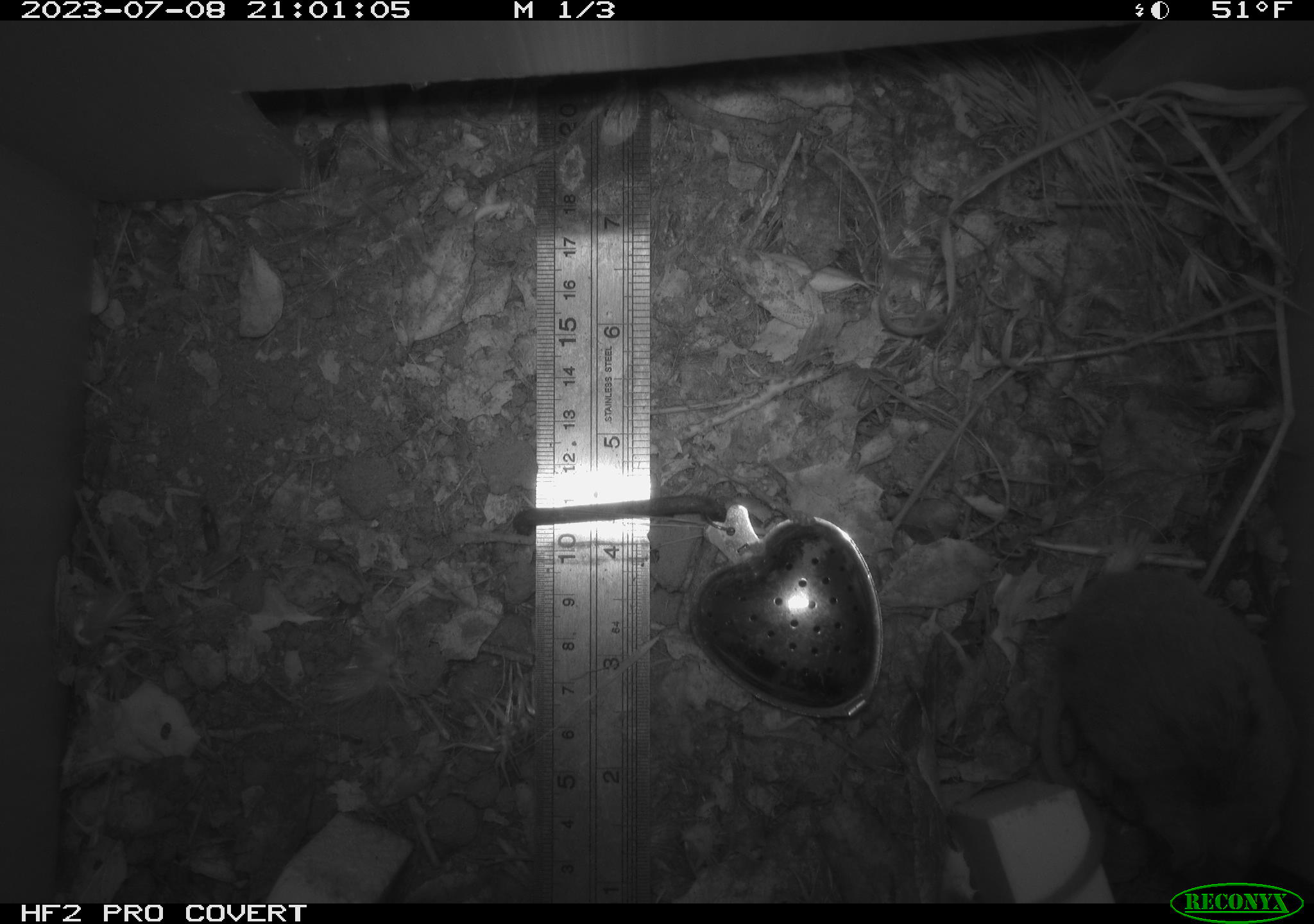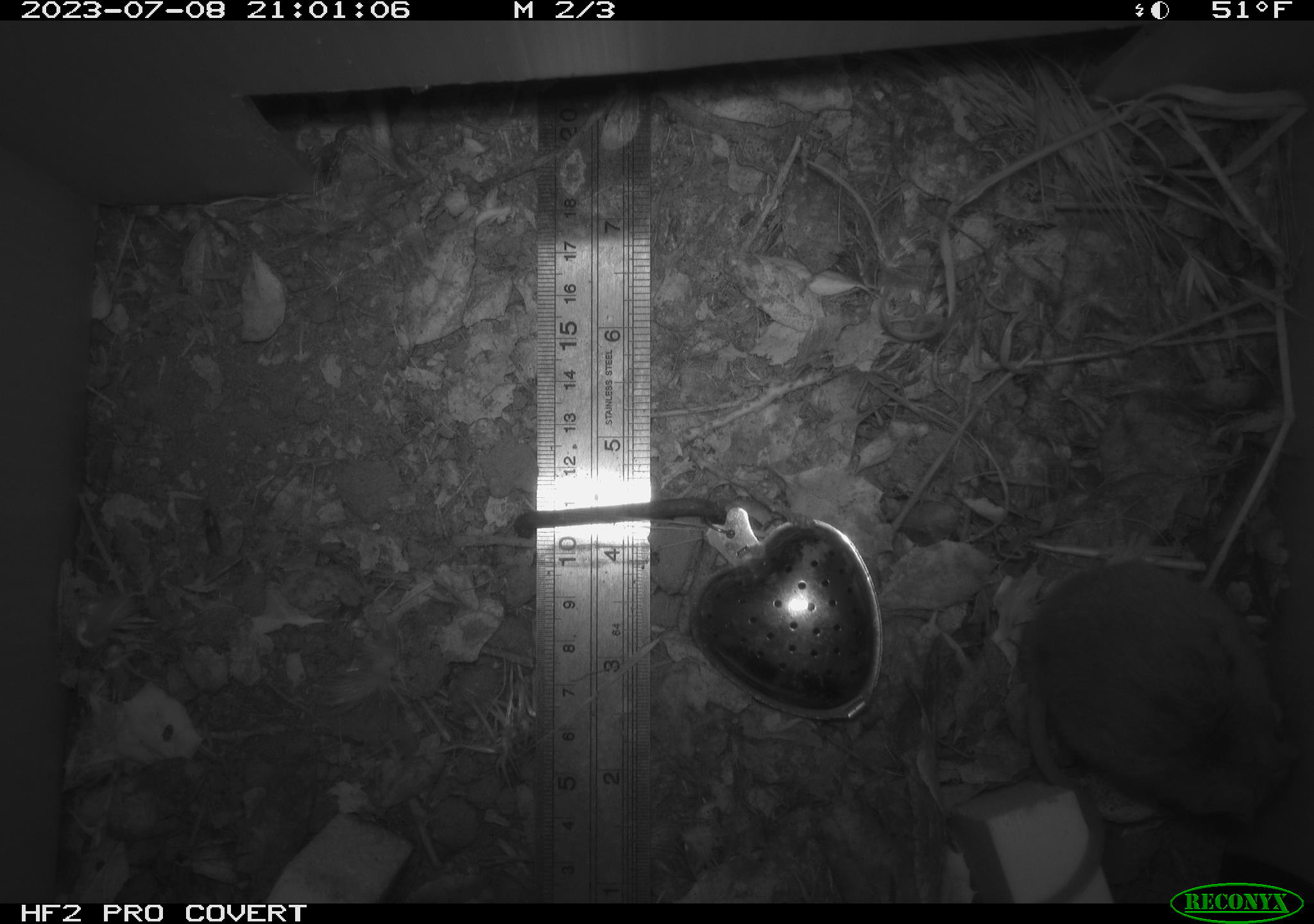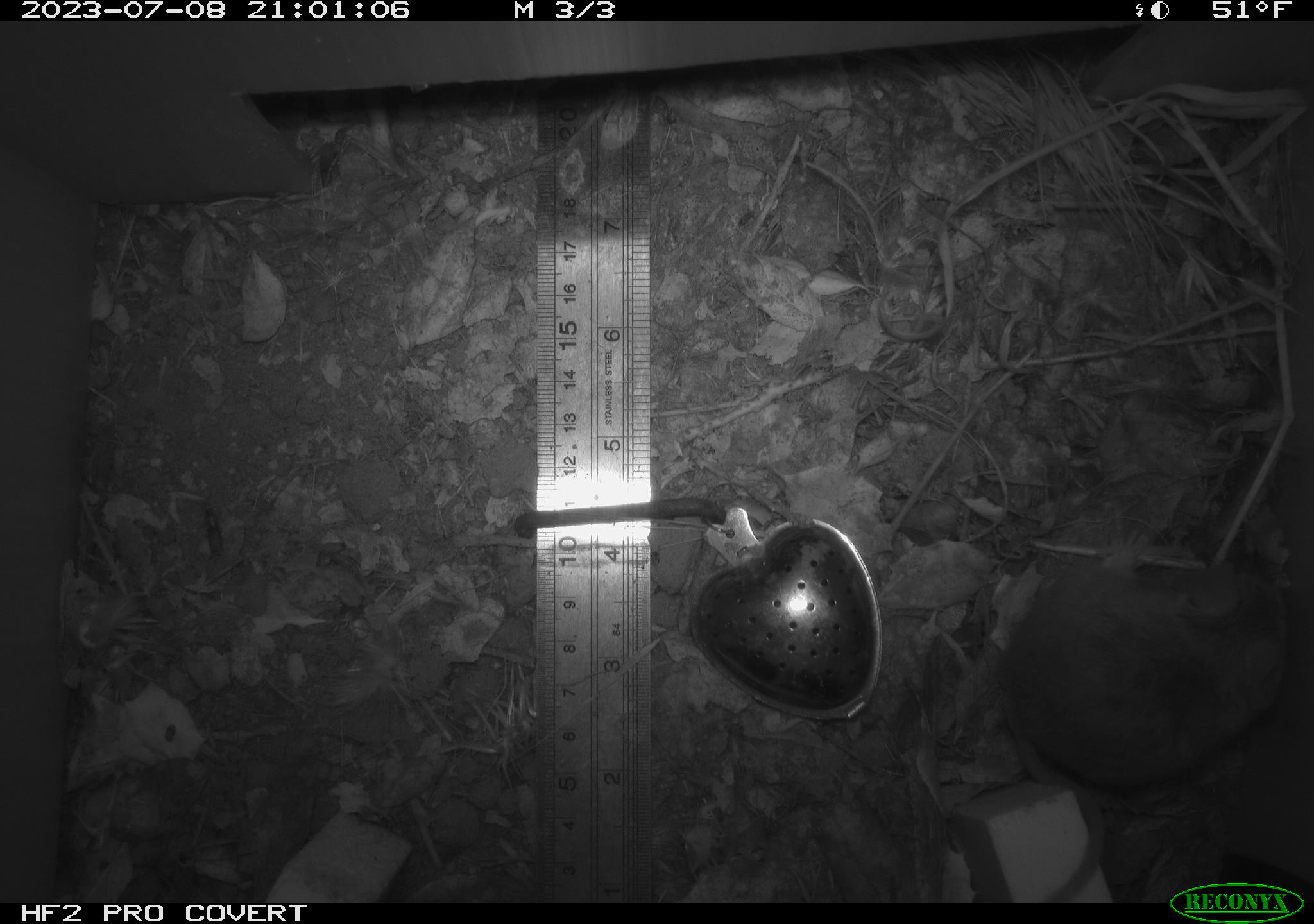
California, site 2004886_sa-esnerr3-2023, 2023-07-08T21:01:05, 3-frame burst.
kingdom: Animalia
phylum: Chordata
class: Mammalia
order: Rodentia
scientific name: Rodentia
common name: mouse species